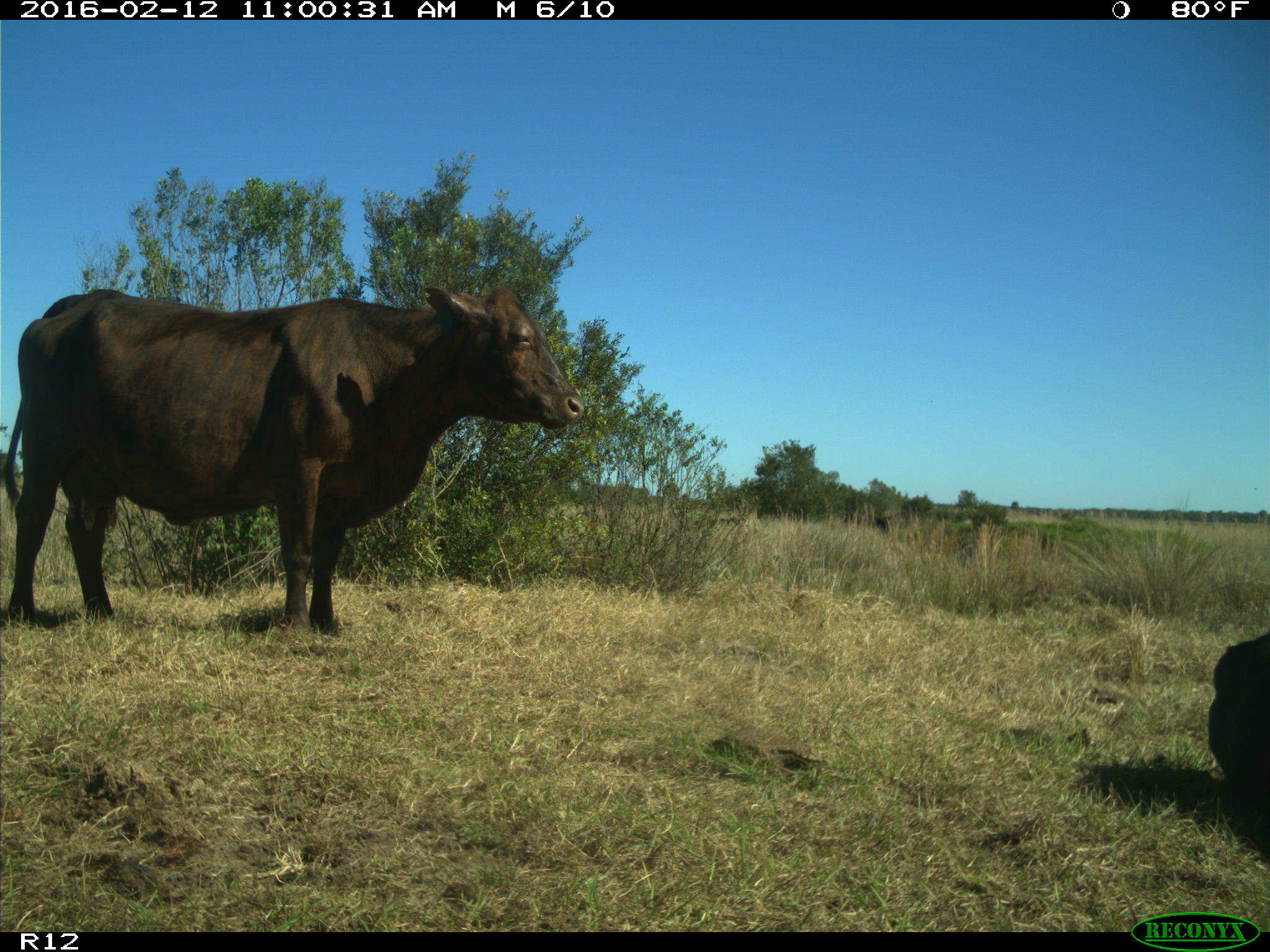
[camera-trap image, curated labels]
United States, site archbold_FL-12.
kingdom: Animalia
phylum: Chordata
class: Mammalia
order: Artiodactyla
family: Bovidae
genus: Bos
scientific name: Bos taurus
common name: domestic cow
Bos taurus (domestic cow).